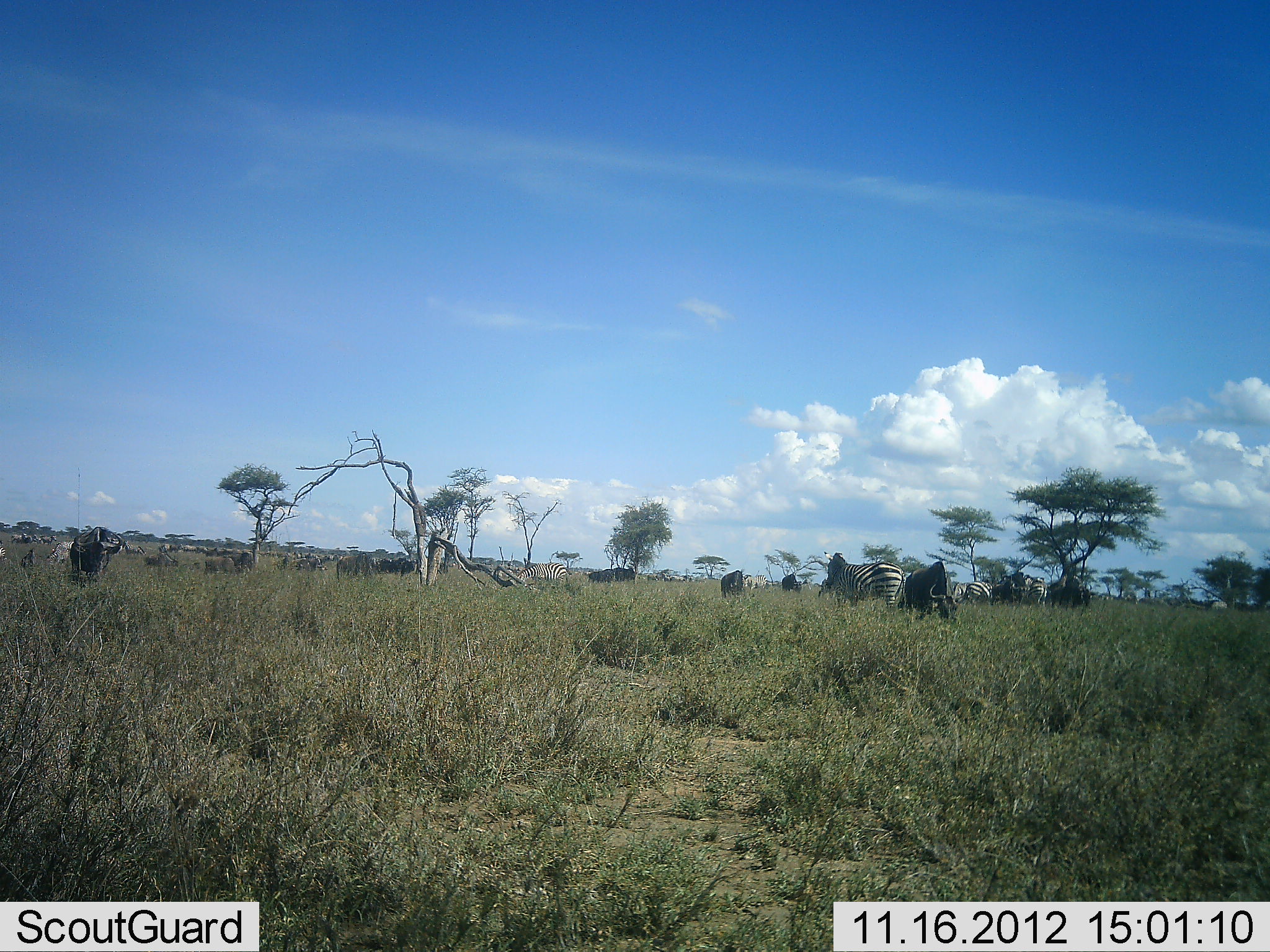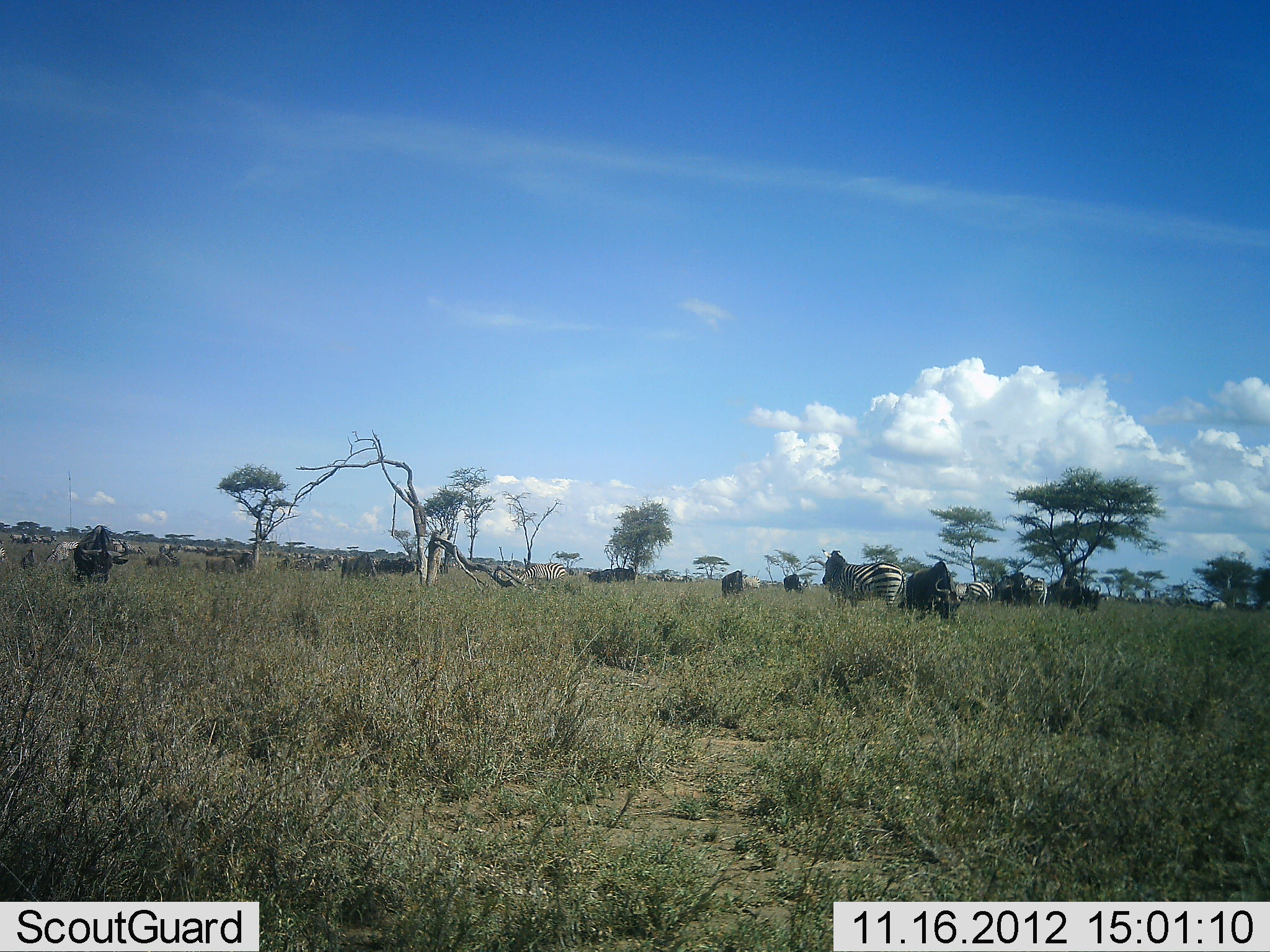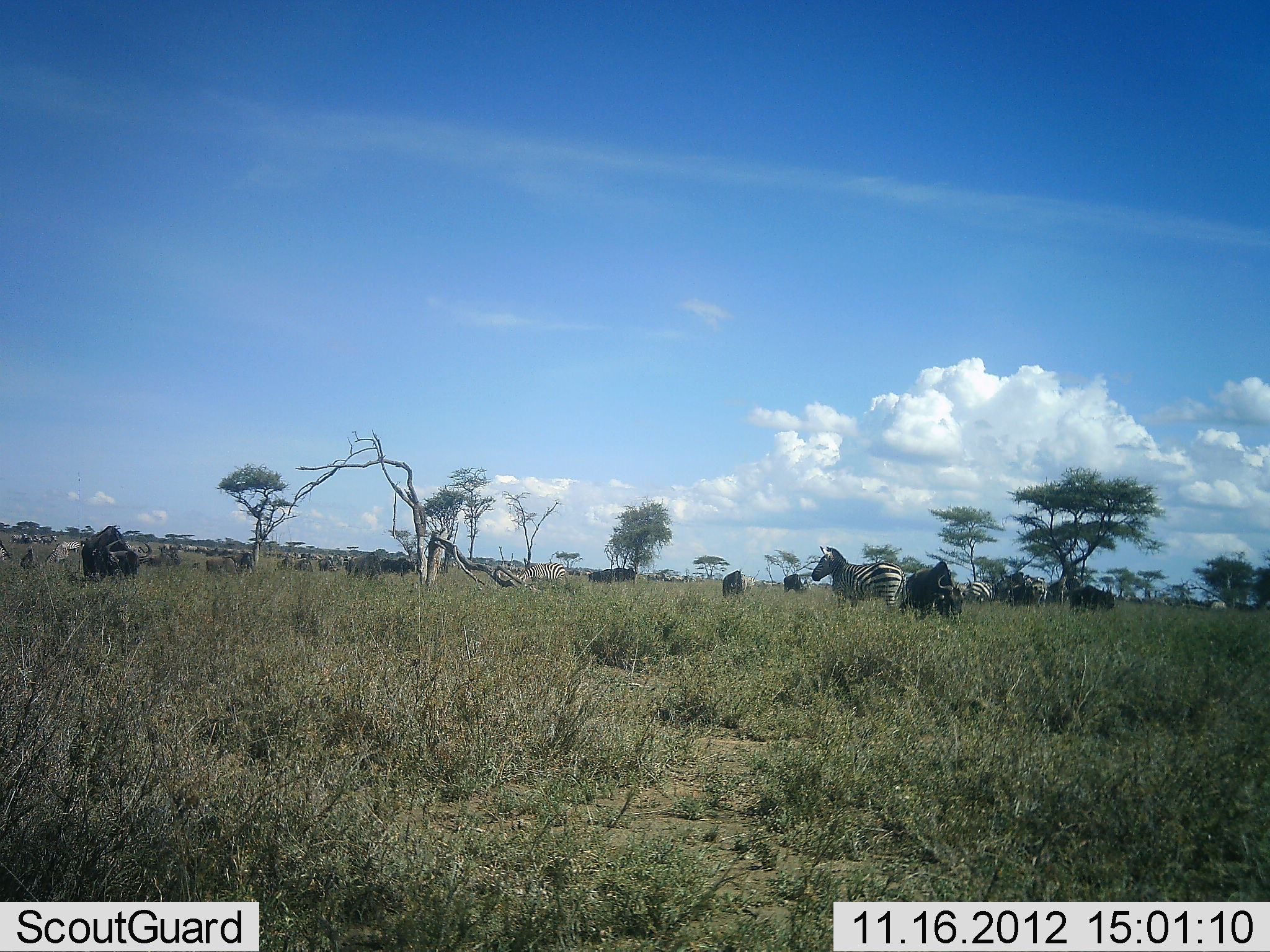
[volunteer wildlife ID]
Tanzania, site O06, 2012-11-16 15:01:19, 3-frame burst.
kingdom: Animalia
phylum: Chordata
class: Mammalia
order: Artiodactyla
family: Bovidae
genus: Connochaetes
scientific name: Connochaetes taurinus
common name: blue wildebeest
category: wildebeest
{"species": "wildebeest (blue wildebeest) (Connochaetes taurinus)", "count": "11-50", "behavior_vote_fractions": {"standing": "60%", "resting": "0%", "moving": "30%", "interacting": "0%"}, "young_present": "0%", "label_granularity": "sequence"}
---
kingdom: Animalia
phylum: Chordata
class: Mammalia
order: Perissodactyla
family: Equidae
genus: Equus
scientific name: Equus quagga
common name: plains zebra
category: zebra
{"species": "zebra (plains zebra) (Equus quagga)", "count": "3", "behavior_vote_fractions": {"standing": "82%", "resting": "0%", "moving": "18%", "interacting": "0%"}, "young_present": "0%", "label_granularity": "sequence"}